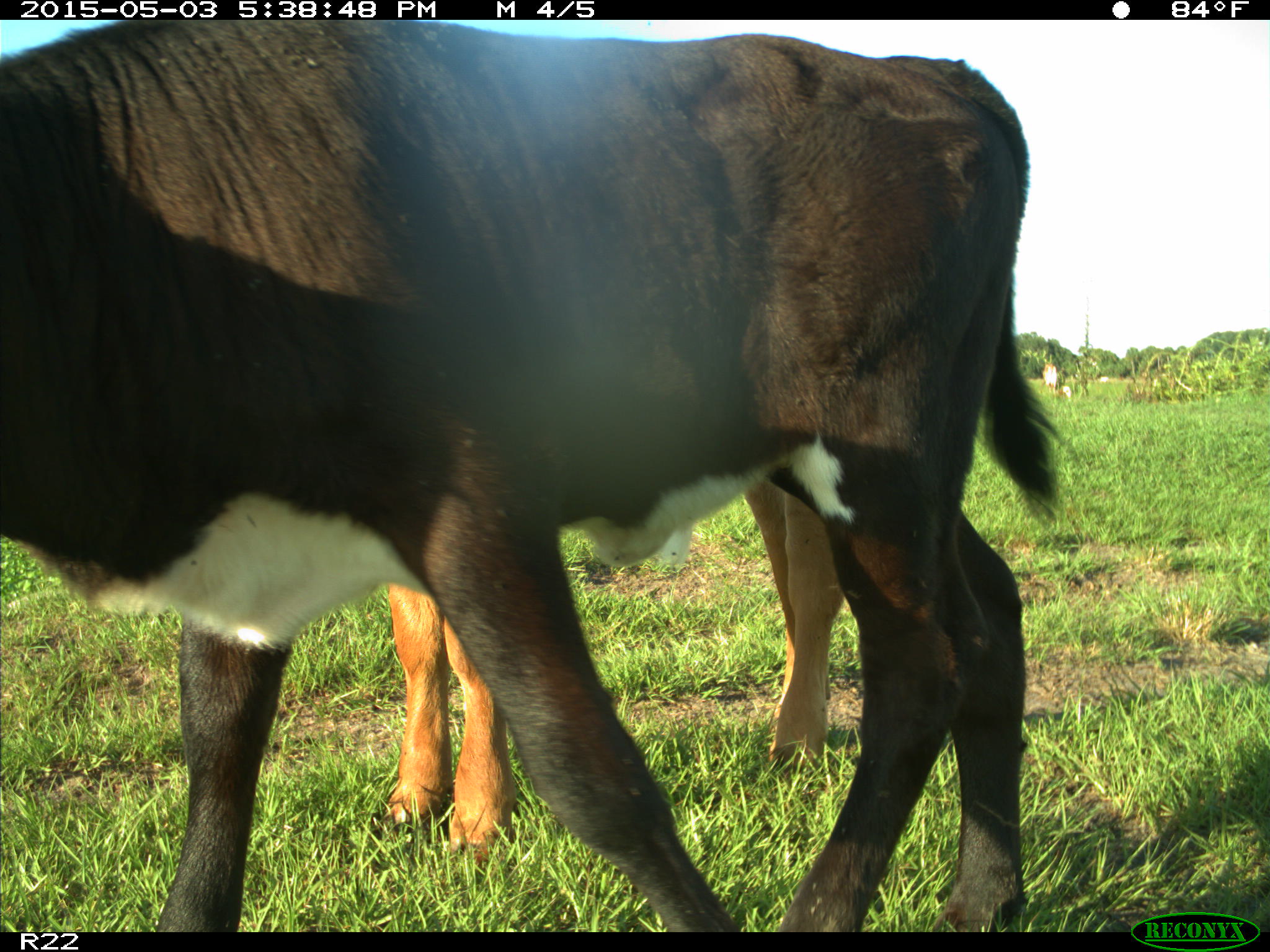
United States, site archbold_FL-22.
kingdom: Animalia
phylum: Chordata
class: Mammalia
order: Artiodactyla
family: Bovidae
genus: Bos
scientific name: Bos taurus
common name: domestic cow